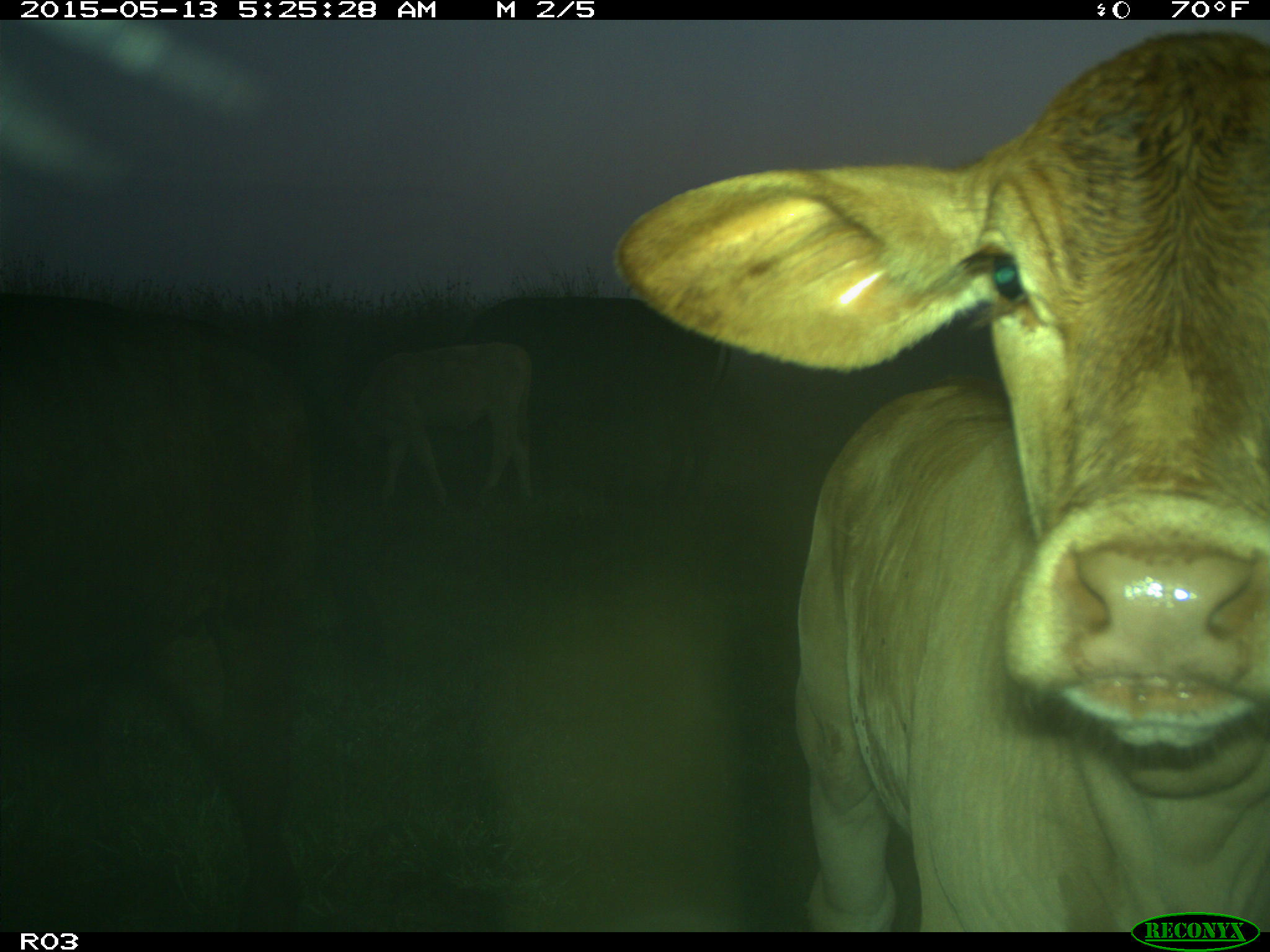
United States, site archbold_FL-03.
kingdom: Animalia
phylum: Chordata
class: Mammalia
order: Artiodactyla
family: Bovidae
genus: Bos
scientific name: Bos taurus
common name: domestic cow